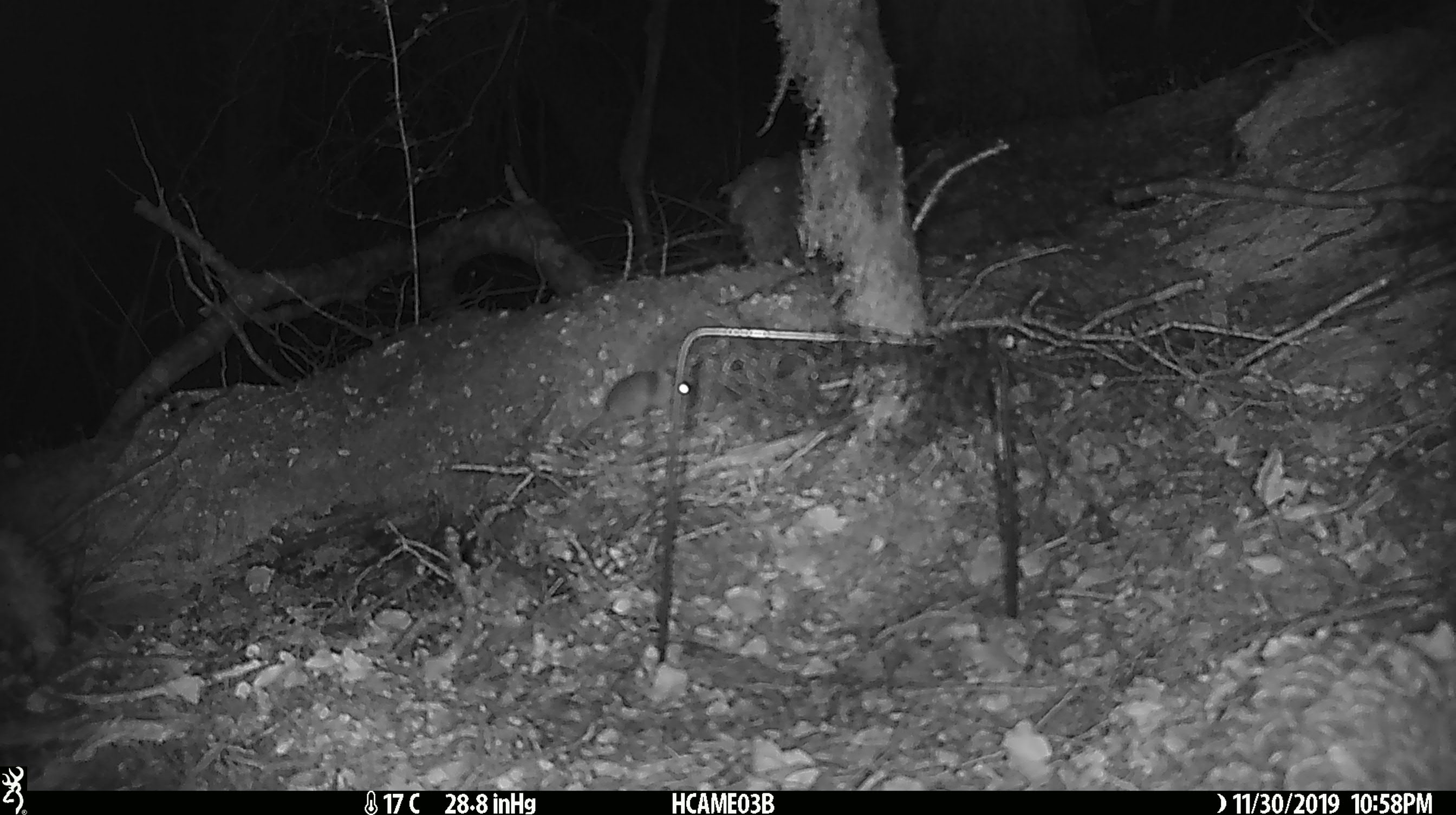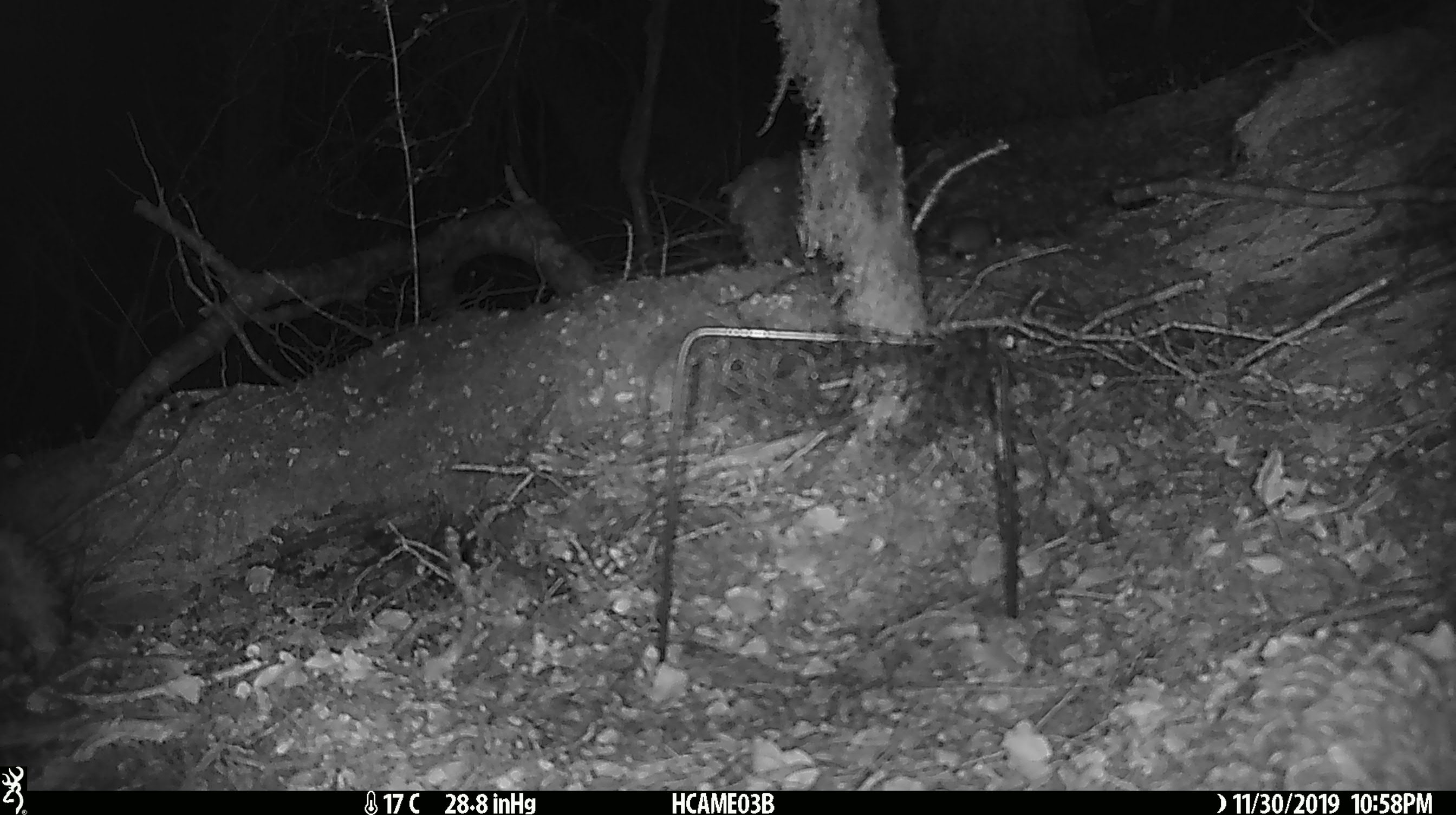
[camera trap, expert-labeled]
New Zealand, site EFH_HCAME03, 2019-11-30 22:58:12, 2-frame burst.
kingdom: Animalia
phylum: Chordata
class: Mammalia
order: Rodentia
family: Muridae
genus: Mus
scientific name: Mus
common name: mouse